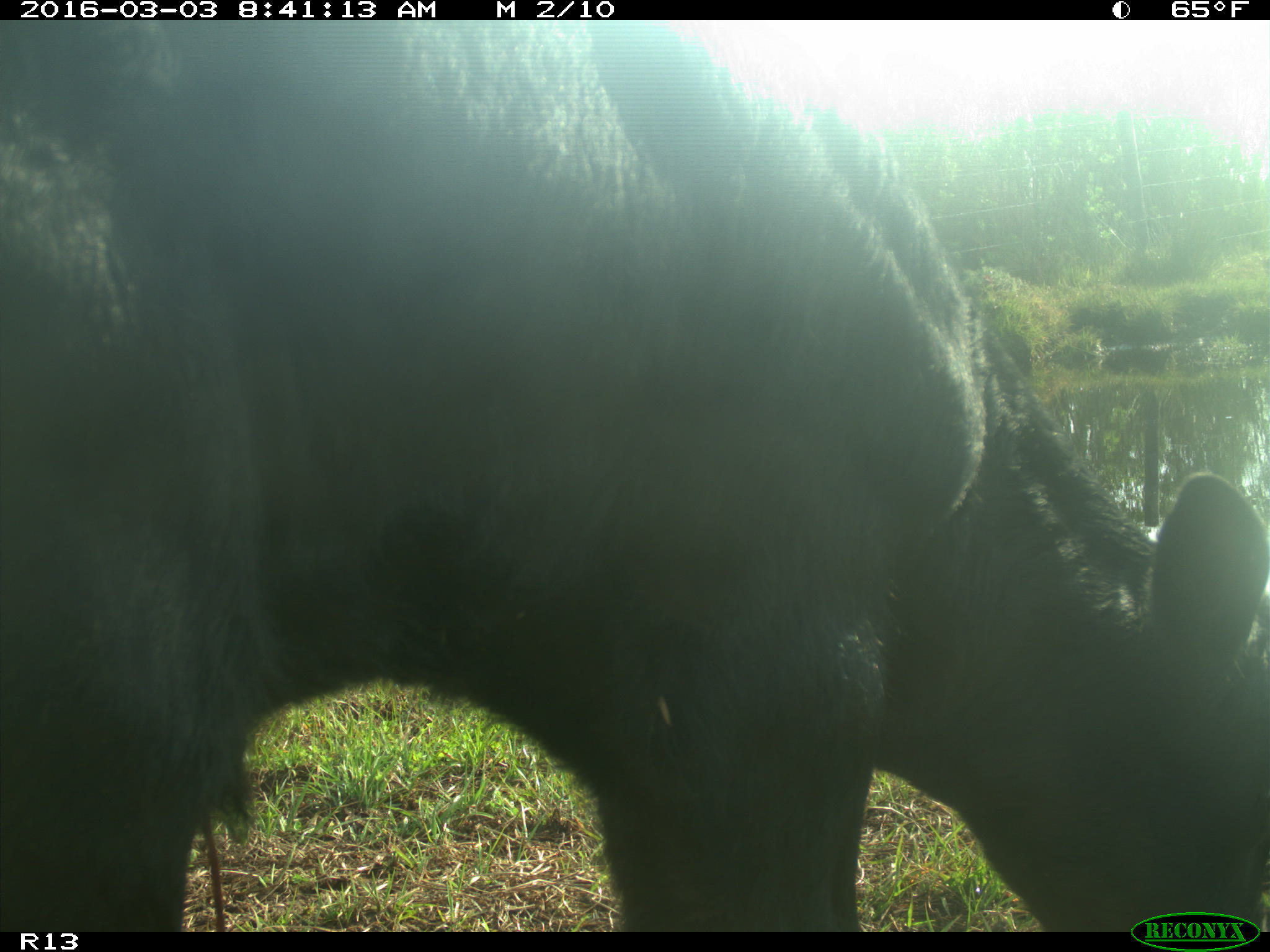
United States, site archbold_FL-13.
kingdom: Animalia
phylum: Chordata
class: Mammalia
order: Artiodactyla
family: Bovidae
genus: Bos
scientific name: Bos taurus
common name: domestic cow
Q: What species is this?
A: Bos taurus (domestic cow).